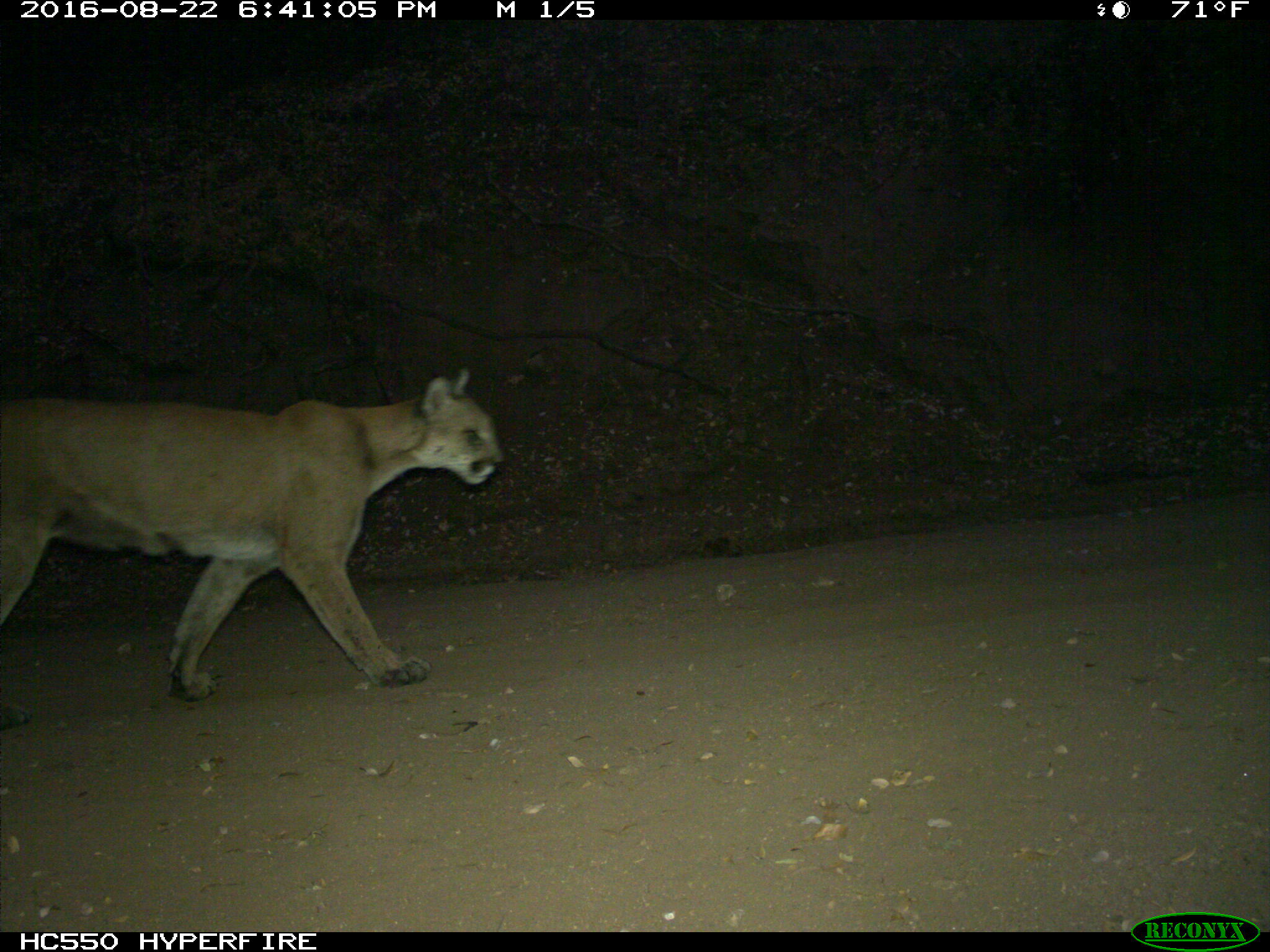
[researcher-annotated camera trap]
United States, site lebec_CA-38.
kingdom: Animalia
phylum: Chordata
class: Mammalia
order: Carnivora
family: Felidae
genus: Puma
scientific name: Puma concolor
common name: mountain lion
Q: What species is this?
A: Puma concolor (mountain lion).